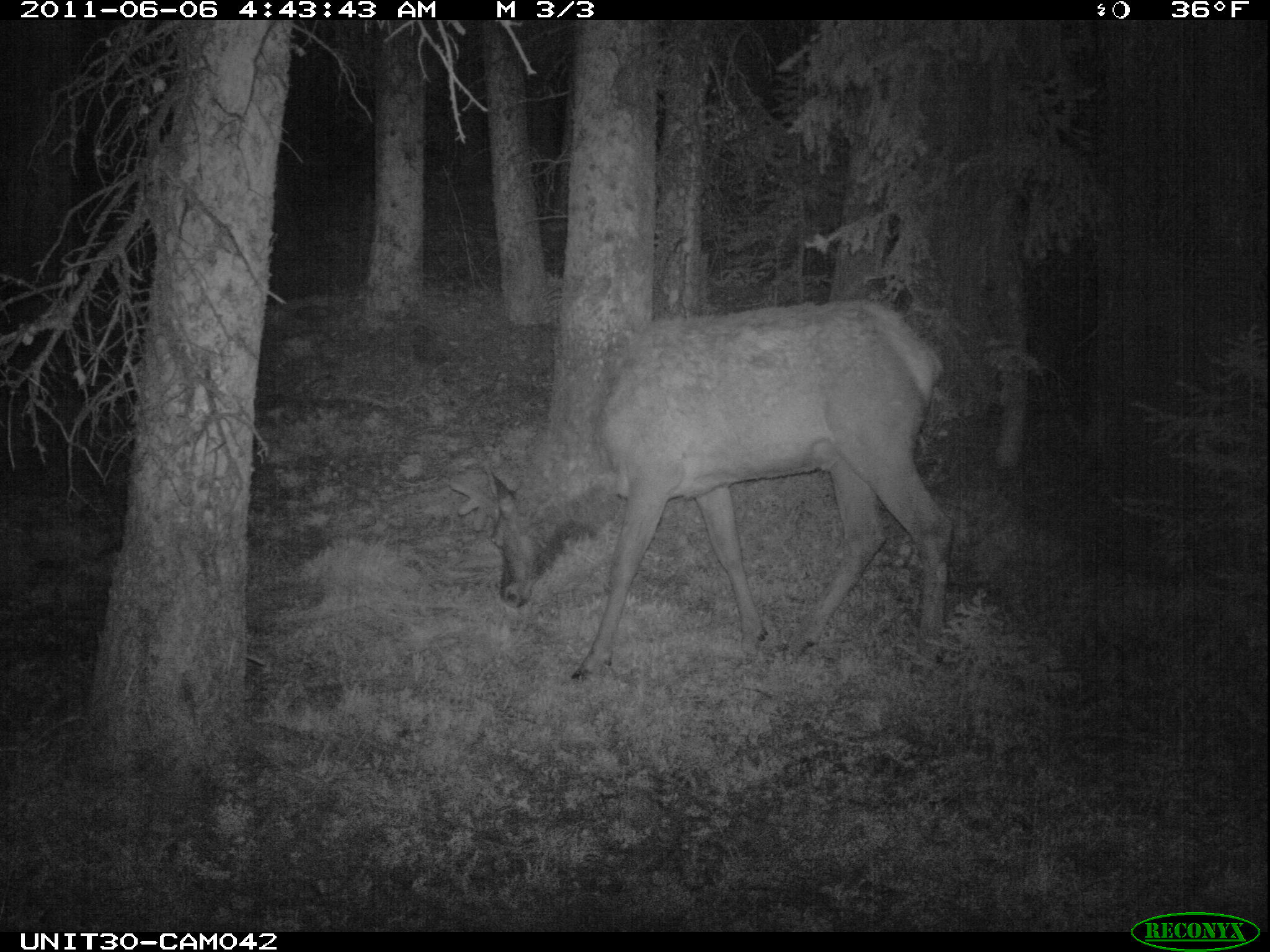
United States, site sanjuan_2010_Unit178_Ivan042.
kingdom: Animalia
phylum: Chordata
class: Mammalia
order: Artiodactyla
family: Cervidae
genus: Cervus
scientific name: Cervus elaphus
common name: red deer